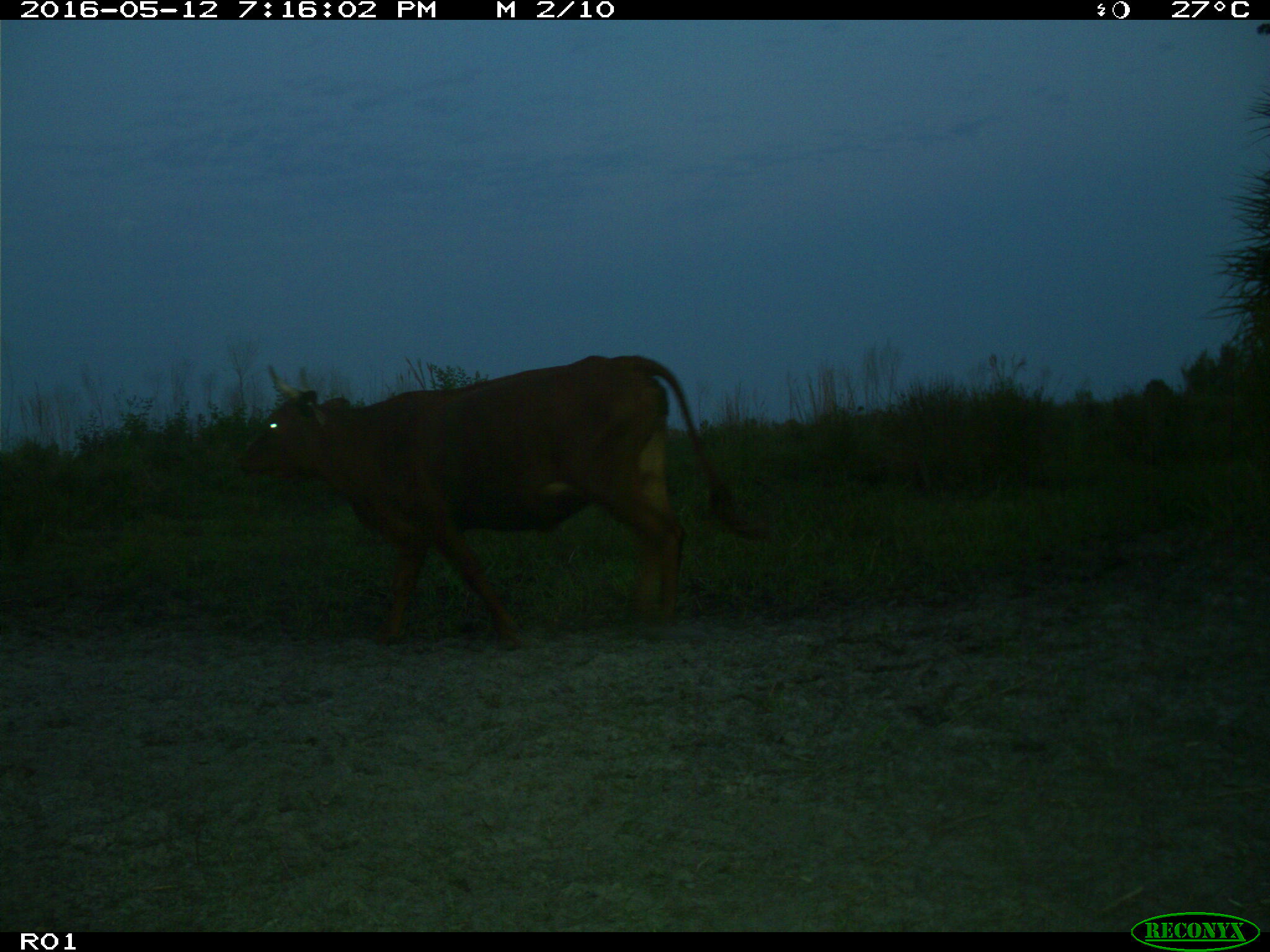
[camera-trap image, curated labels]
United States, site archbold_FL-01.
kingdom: Animalia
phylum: Chordata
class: Mammalia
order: Artiodactyla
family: Bovidae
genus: Bos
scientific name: Bos taurus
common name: domestic cow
Bos taurus (domestic cow).